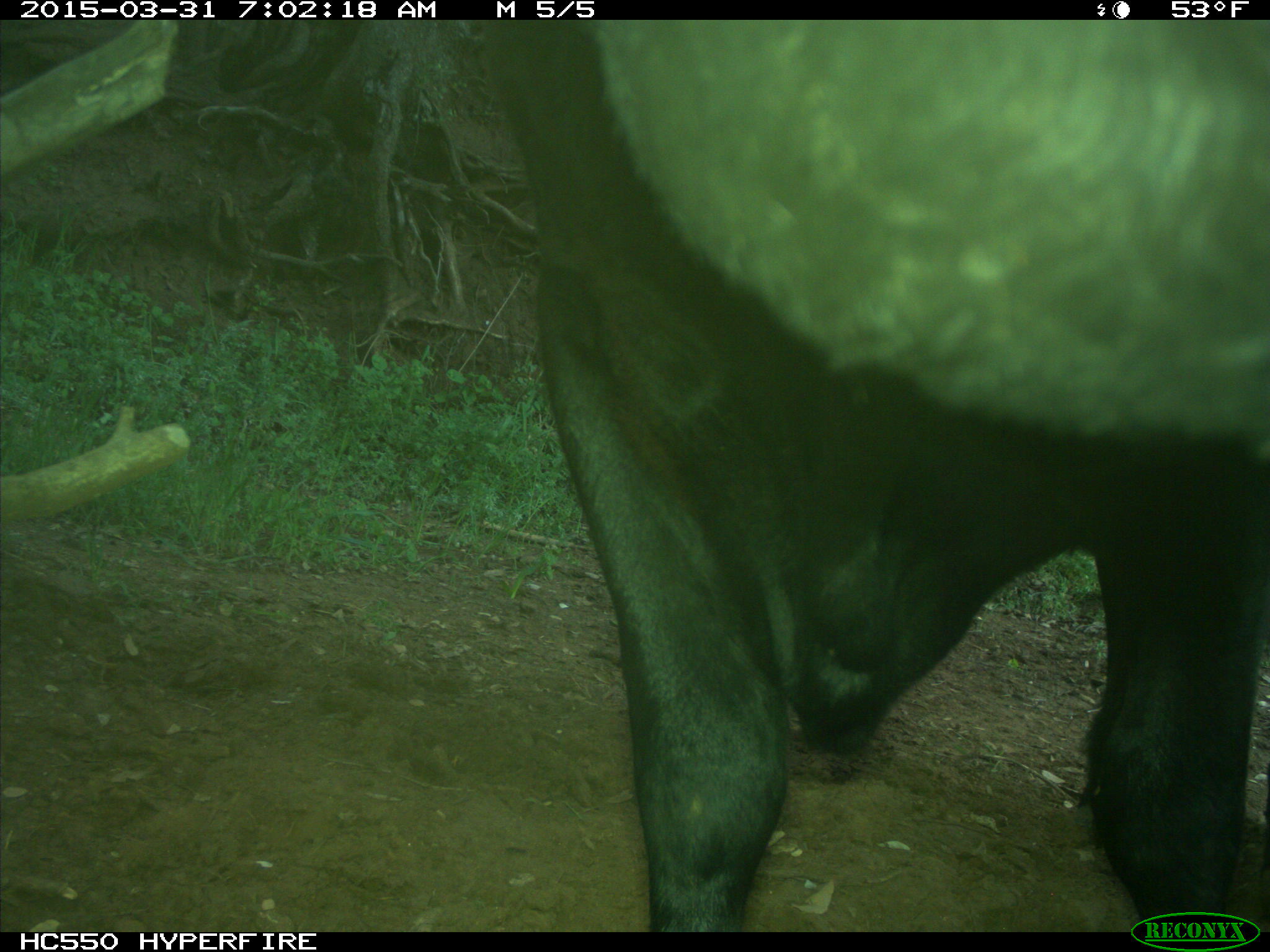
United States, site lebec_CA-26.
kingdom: Animalia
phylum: Chordata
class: Mammalia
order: Artiodactyla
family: Bovidae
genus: Bos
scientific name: Bos taurus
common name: domestic cow